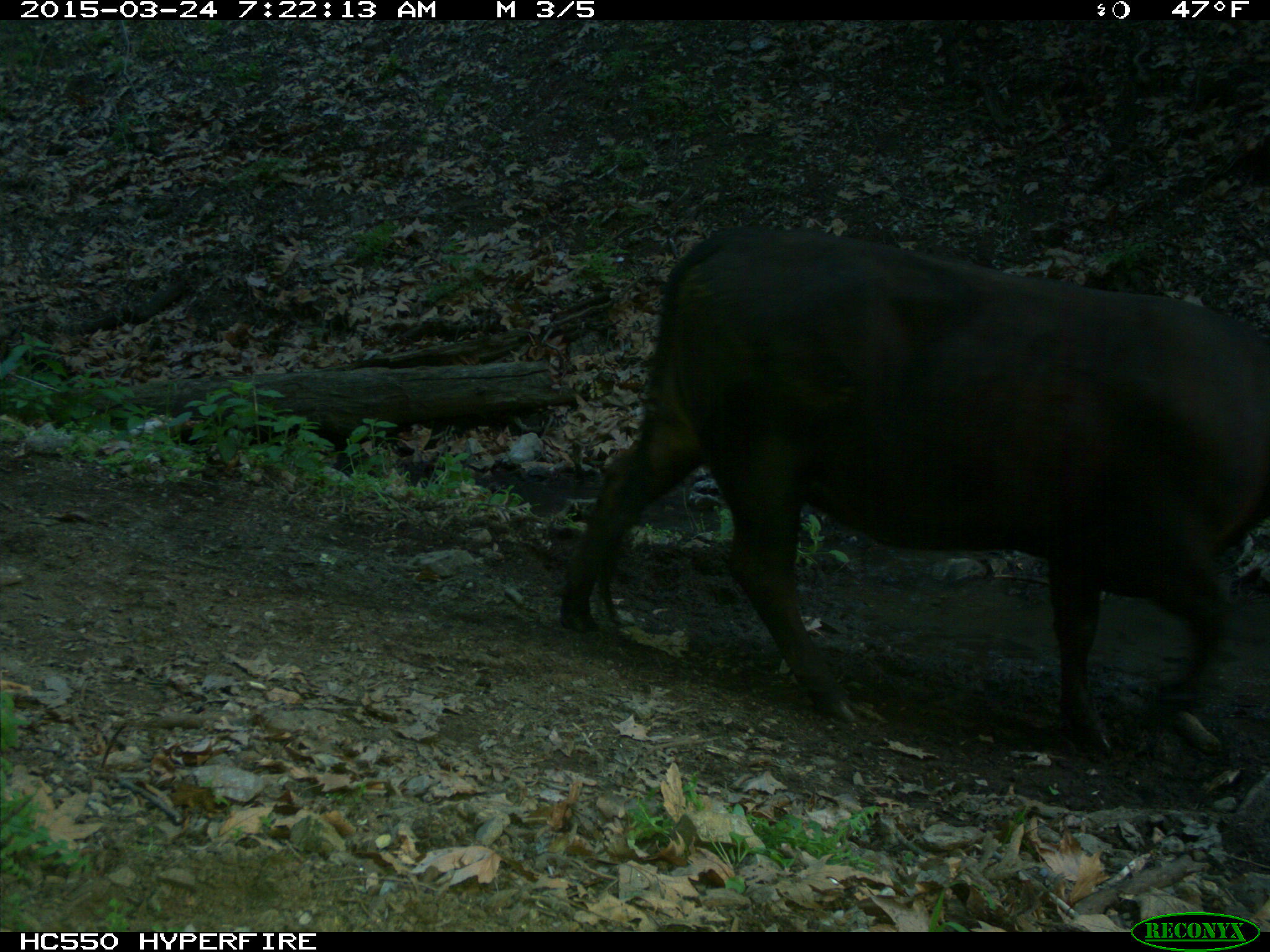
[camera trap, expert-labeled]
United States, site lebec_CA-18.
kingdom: Animalia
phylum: Chordata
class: Mammalia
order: Artiodactyla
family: Bovidae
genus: Bos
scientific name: Bos taurus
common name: domestic cow